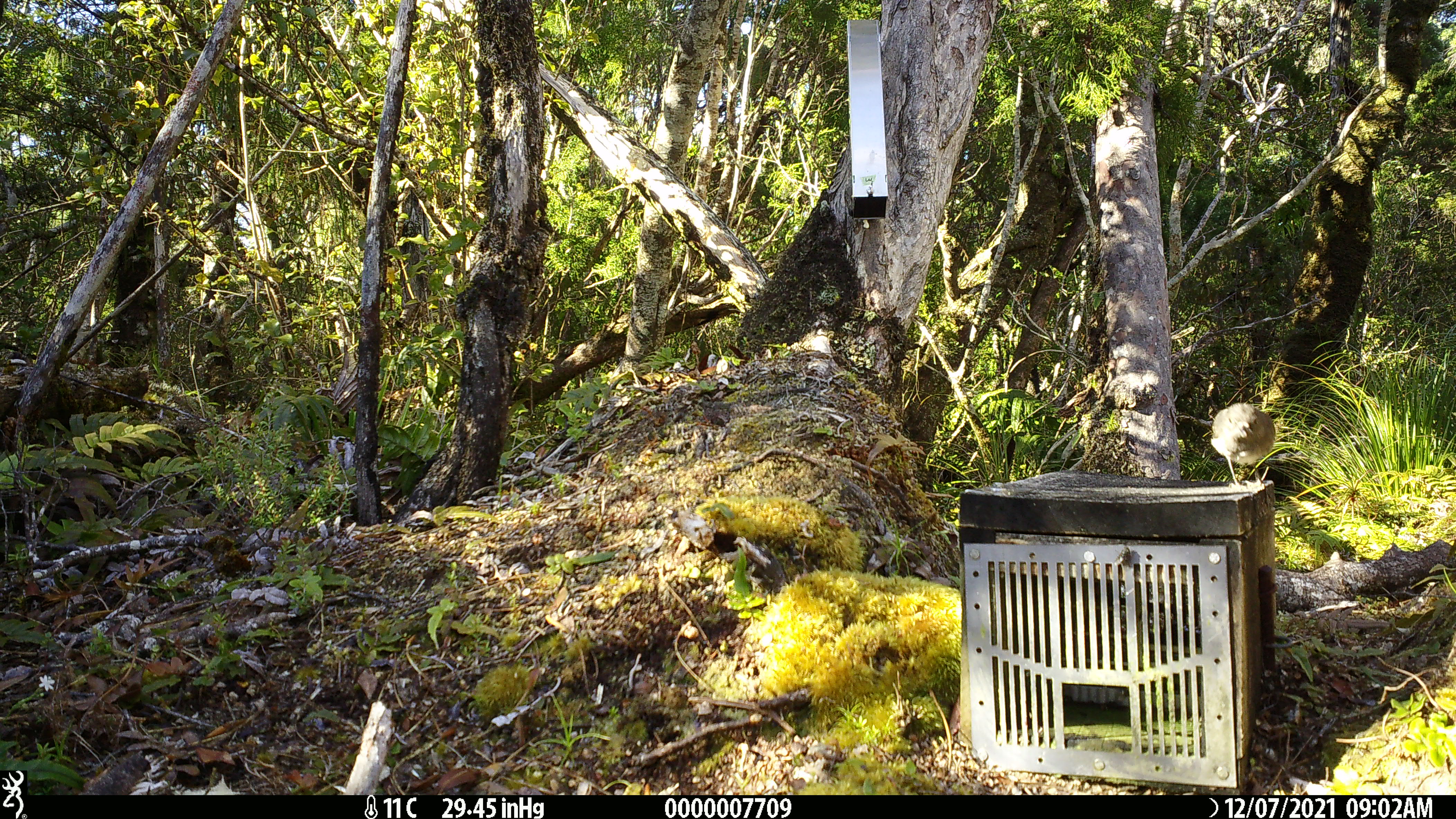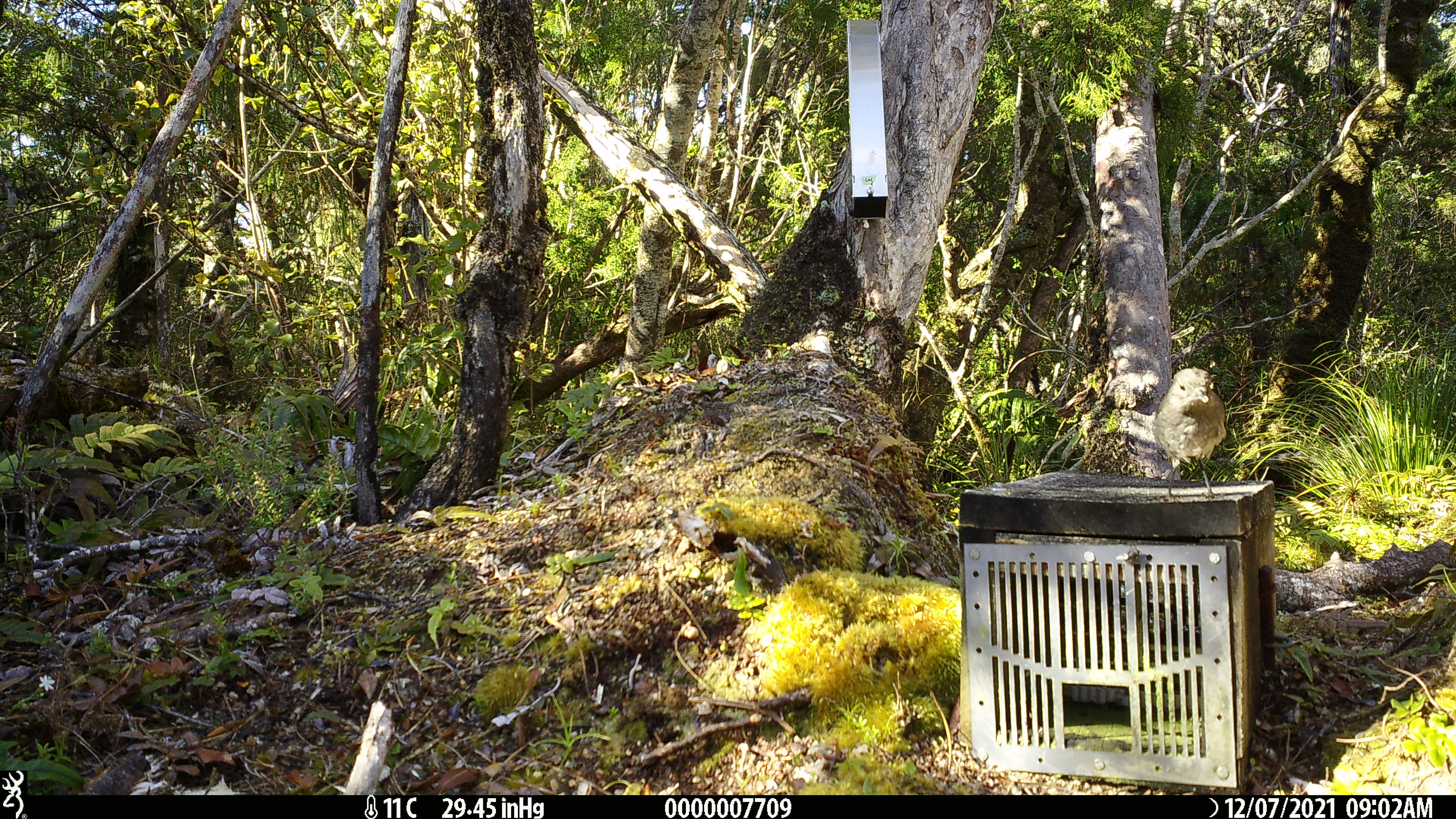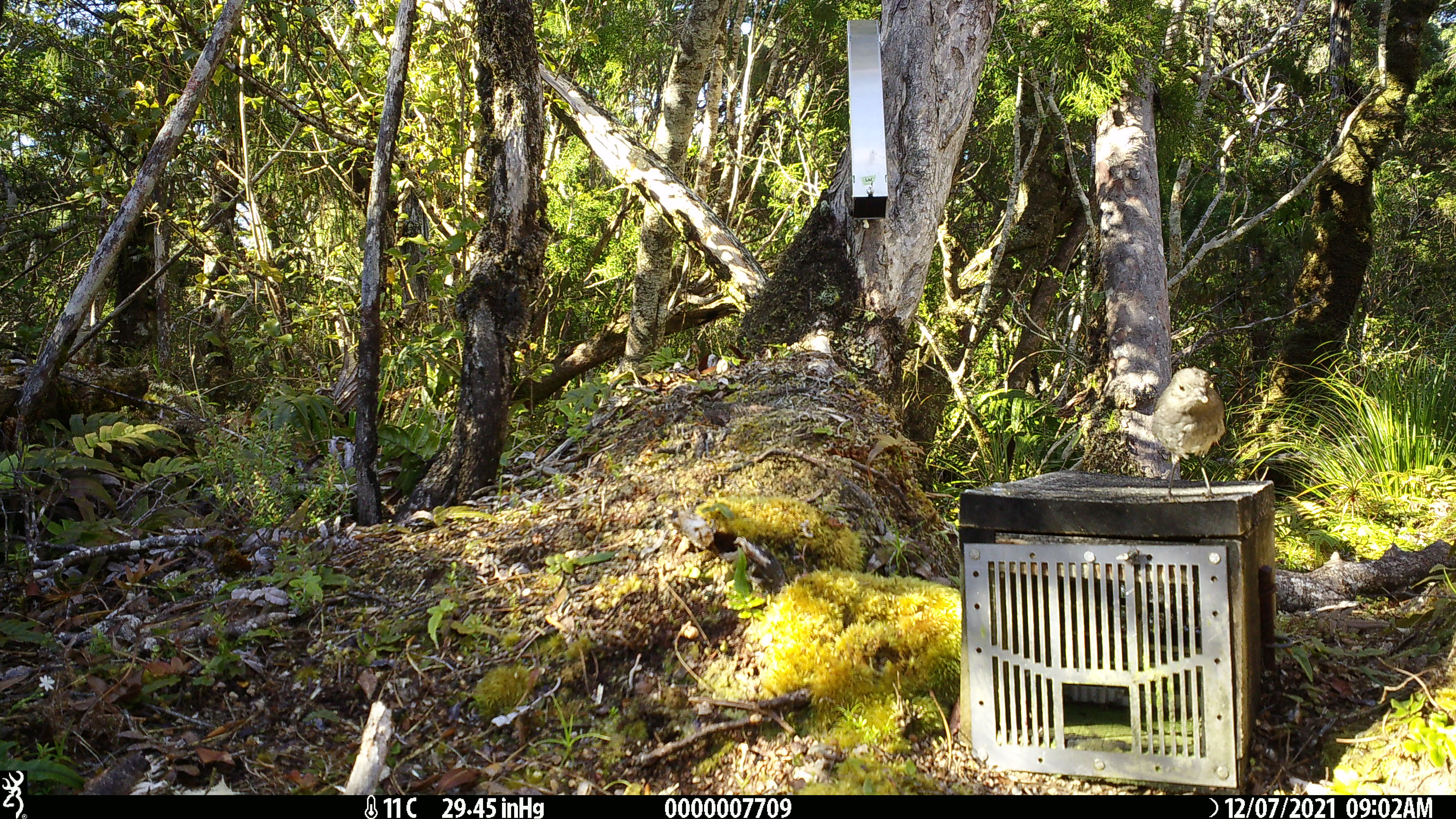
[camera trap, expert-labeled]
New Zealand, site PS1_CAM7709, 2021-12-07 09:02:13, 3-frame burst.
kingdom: Animalia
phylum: Chordata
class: Aves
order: Passeriformes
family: Petroicidae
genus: Petroica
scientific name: Petroica australis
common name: new zealand robin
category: robin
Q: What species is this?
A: Robin (new zealand robin) (Petroica australis).